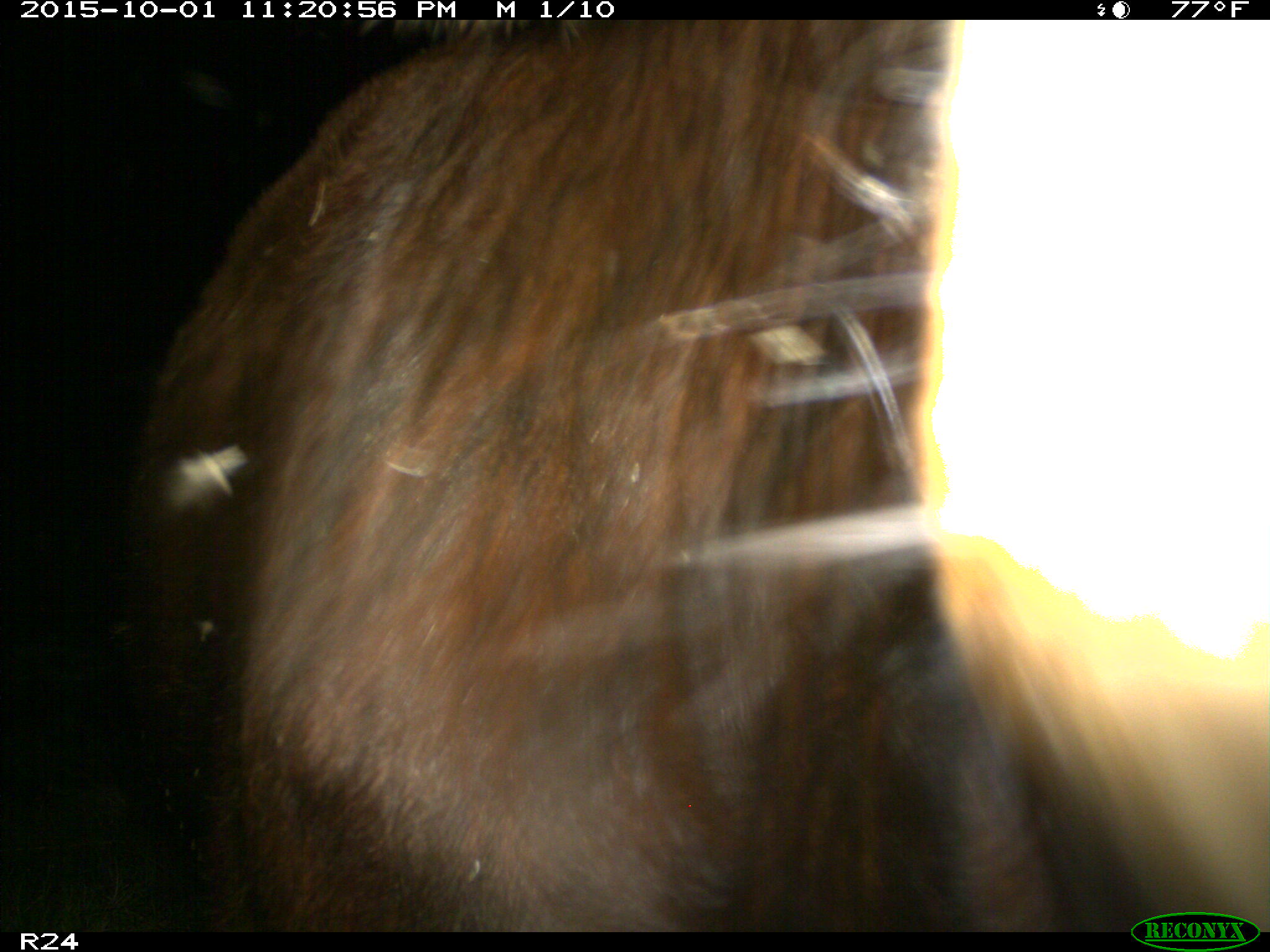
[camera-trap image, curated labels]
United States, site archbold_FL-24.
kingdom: Animalia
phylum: Chordata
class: Mammalia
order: Artiodactyla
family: Bovidae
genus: Bos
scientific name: Bos taurus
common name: domestic cow